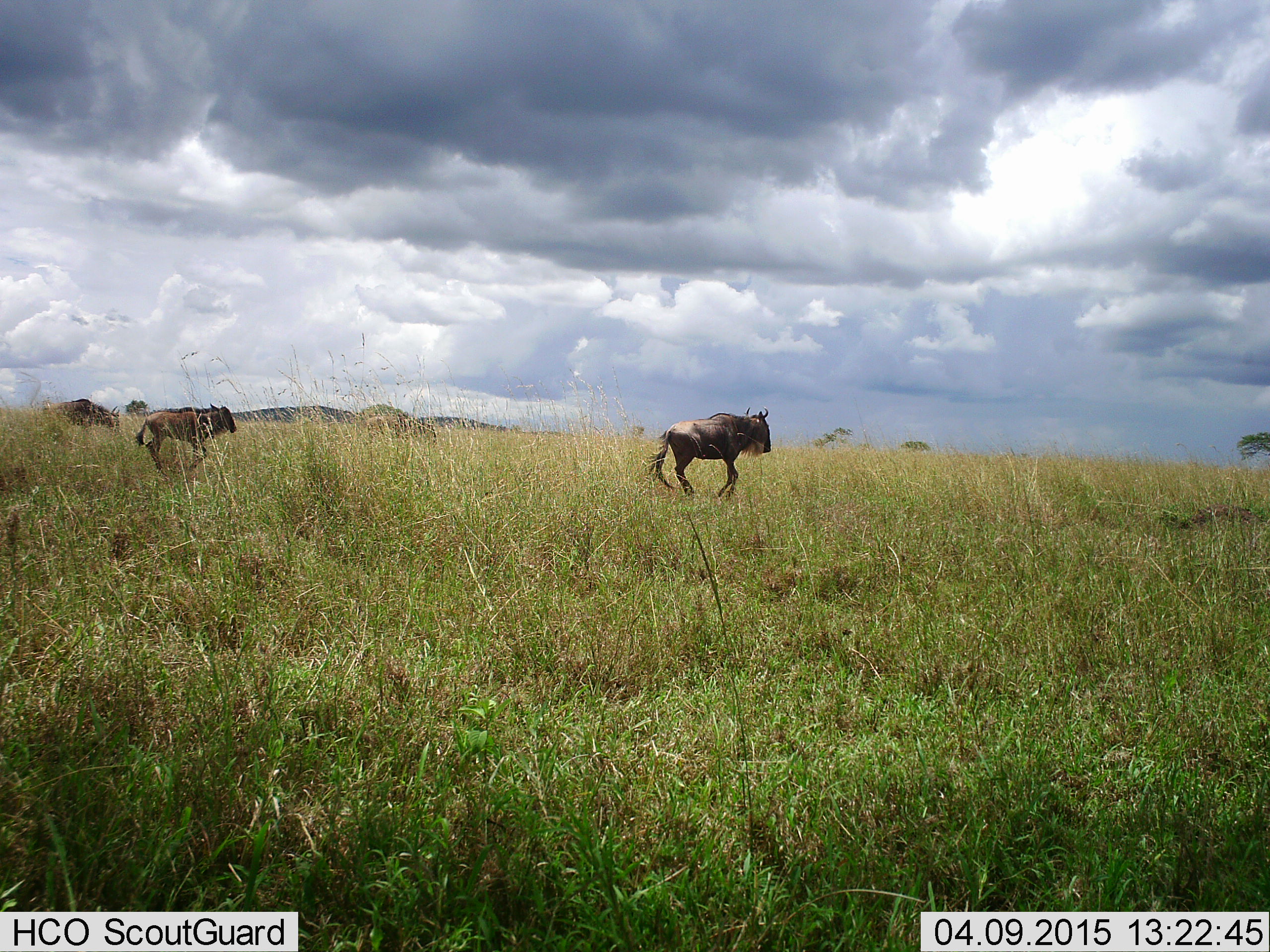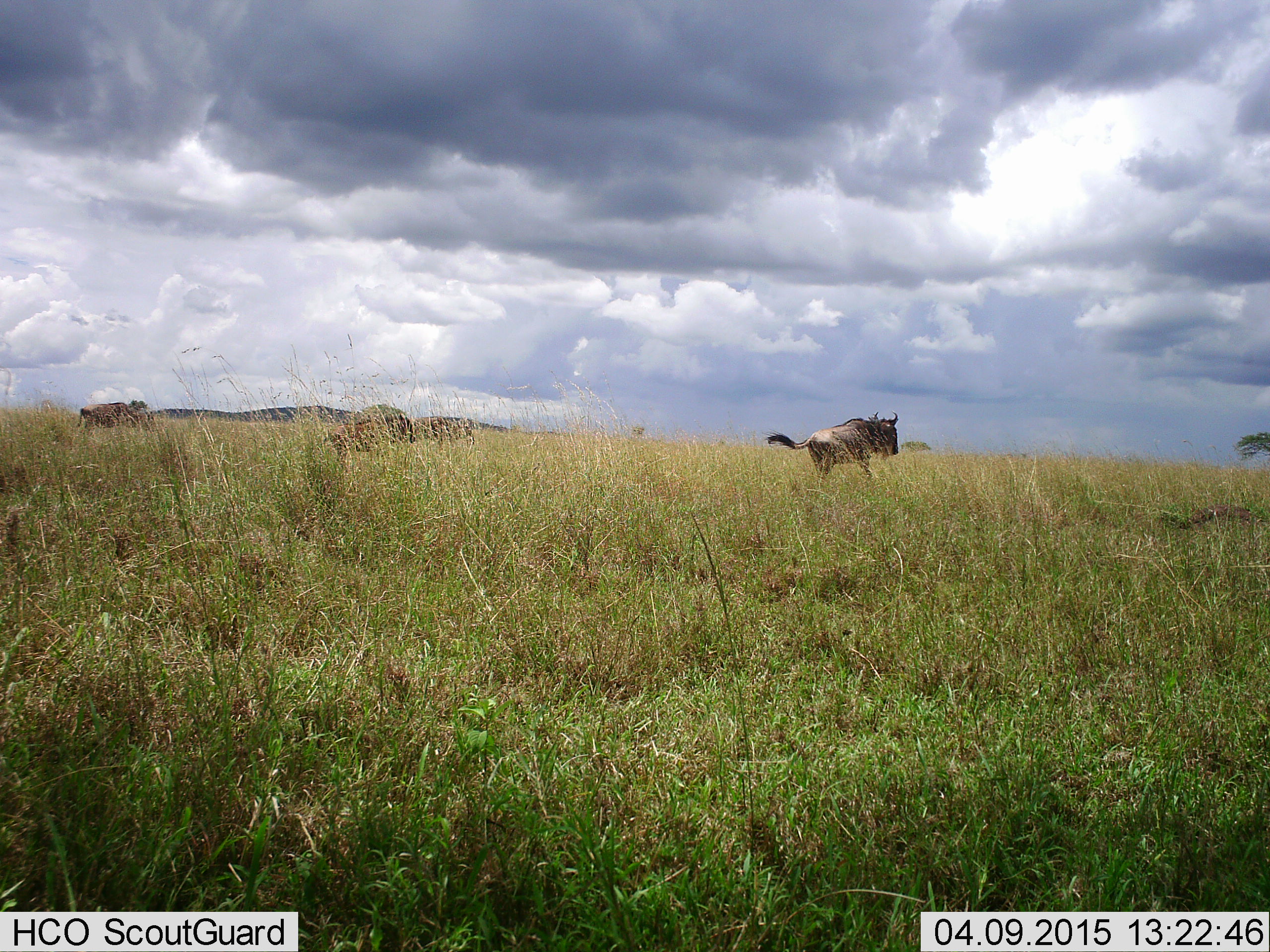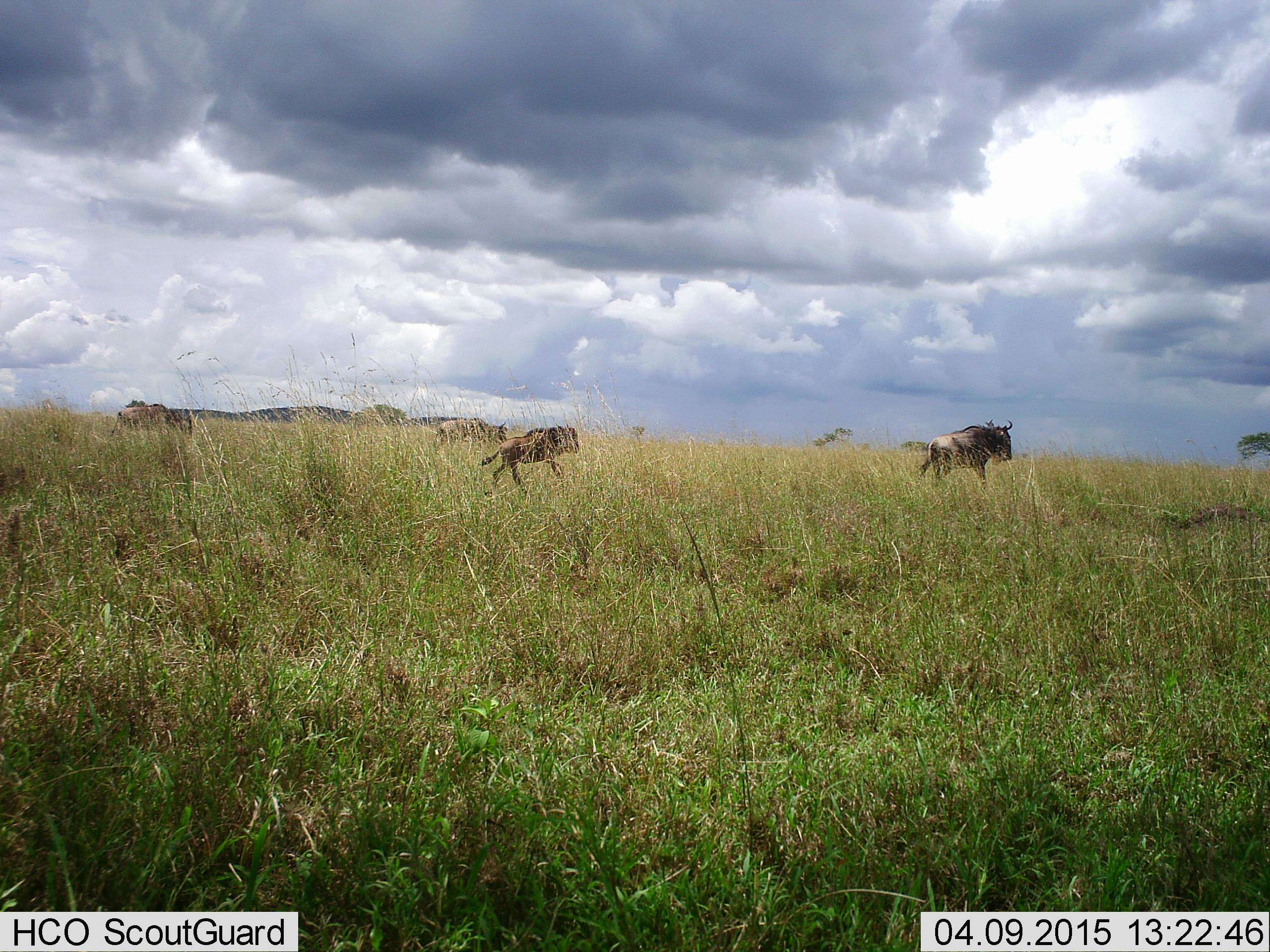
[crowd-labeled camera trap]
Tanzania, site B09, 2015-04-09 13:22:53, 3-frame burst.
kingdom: Animalia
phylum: Chordata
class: Mammalia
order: Artiodactyla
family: Bovidae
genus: Connochaetes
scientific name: Connochaetes taurinus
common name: blue wildebeest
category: wildebeest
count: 4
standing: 0%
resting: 0%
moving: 100%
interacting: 10%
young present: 20%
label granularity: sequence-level